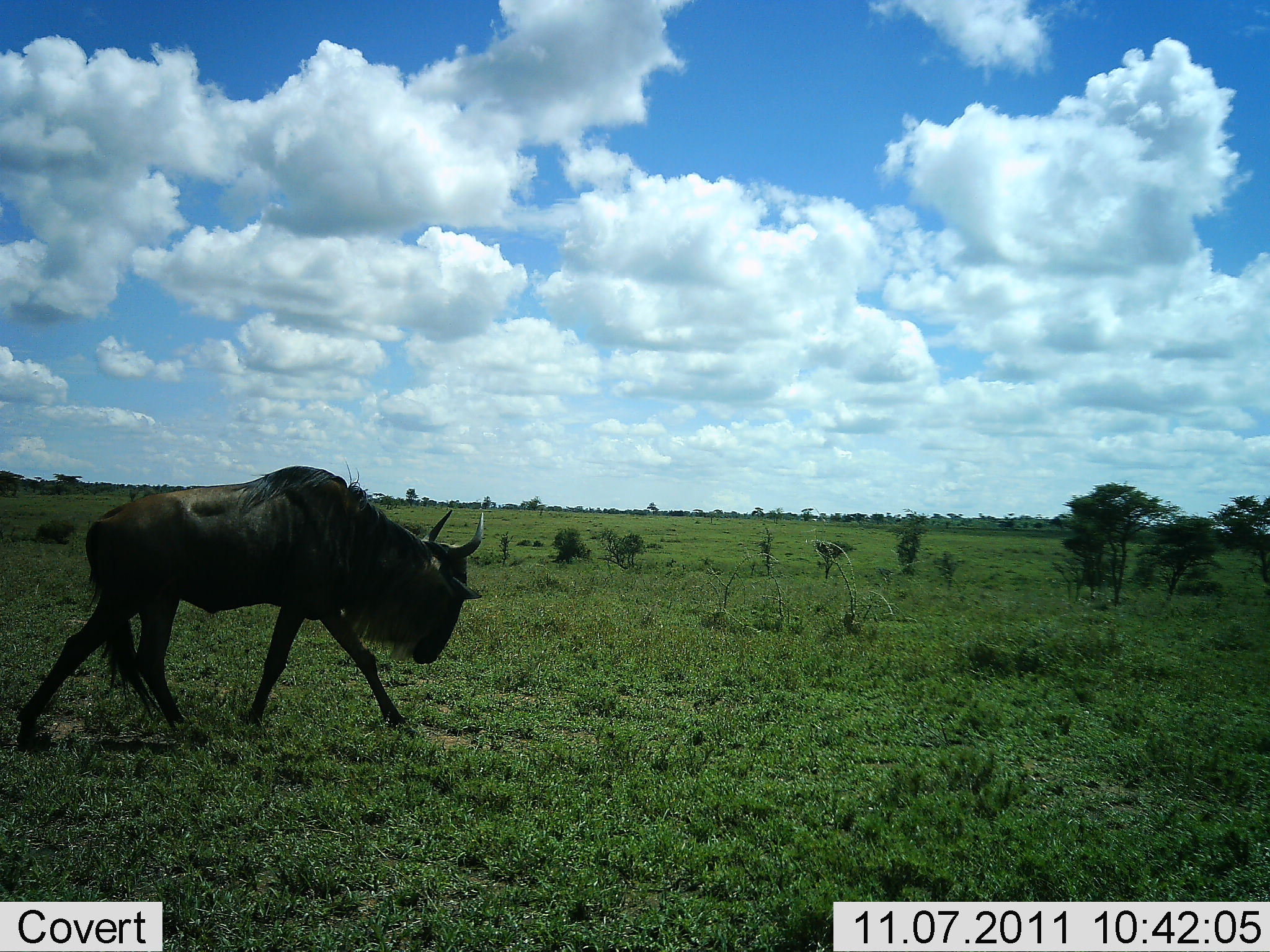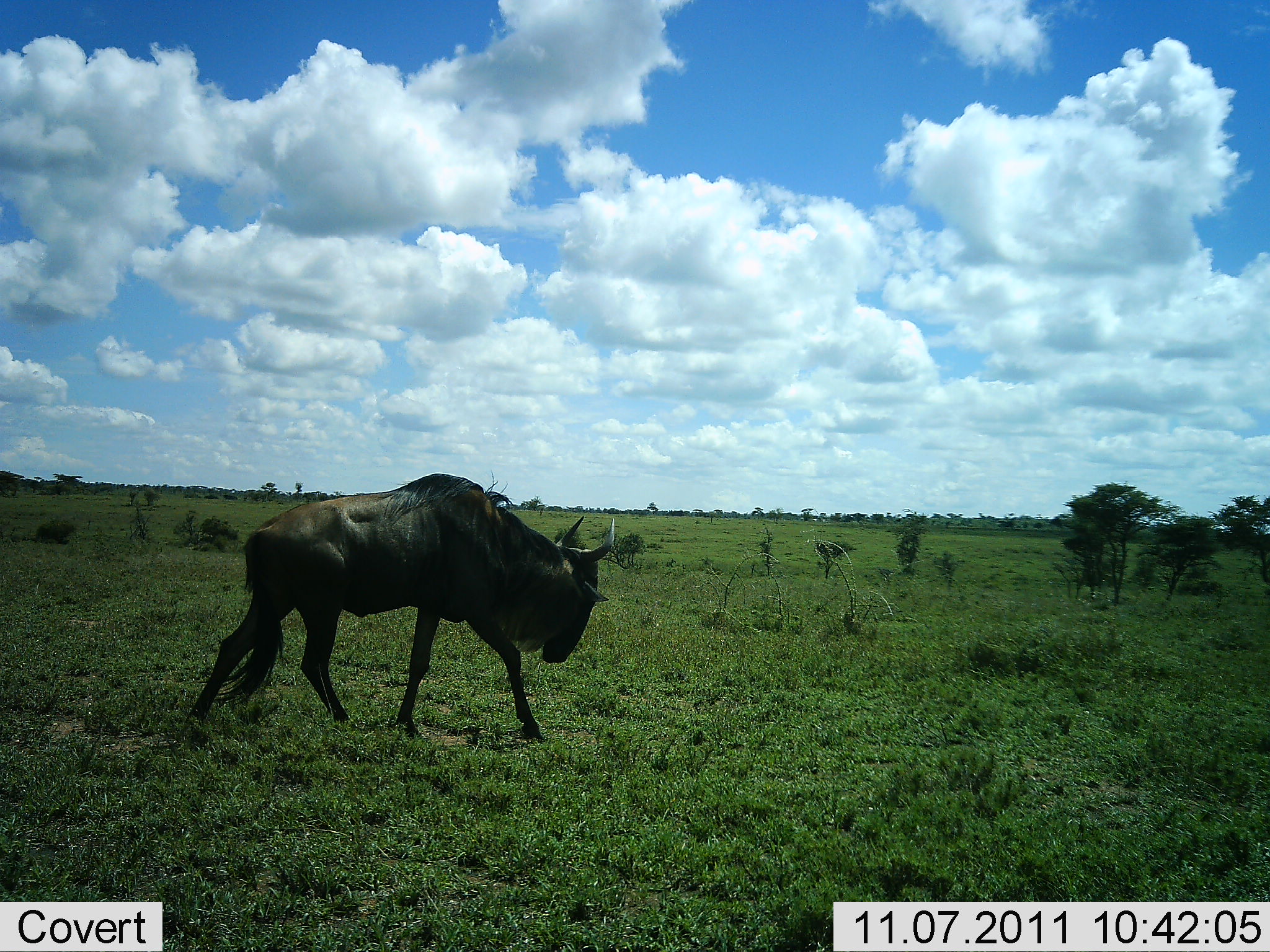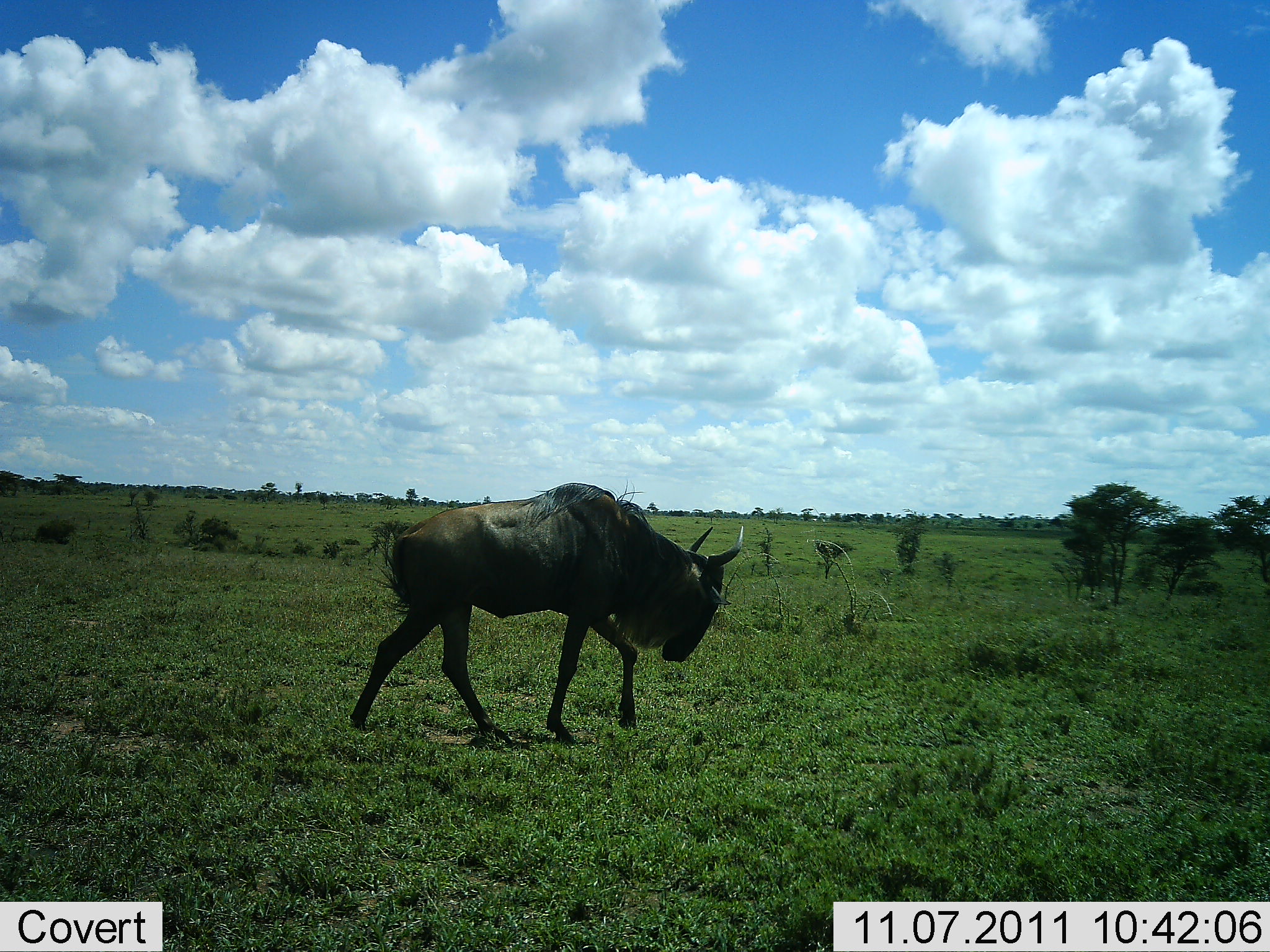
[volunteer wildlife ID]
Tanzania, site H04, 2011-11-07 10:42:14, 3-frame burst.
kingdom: Animalia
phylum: Chordata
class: Mammalia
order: Artiodactyla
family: Bovidae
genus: Connochaetes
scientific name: Connochaetes taurinus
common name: blue wildebeest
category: wildebeest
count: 1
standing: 0%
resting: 0%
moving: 100%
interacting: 0%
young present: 0%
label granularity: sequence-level